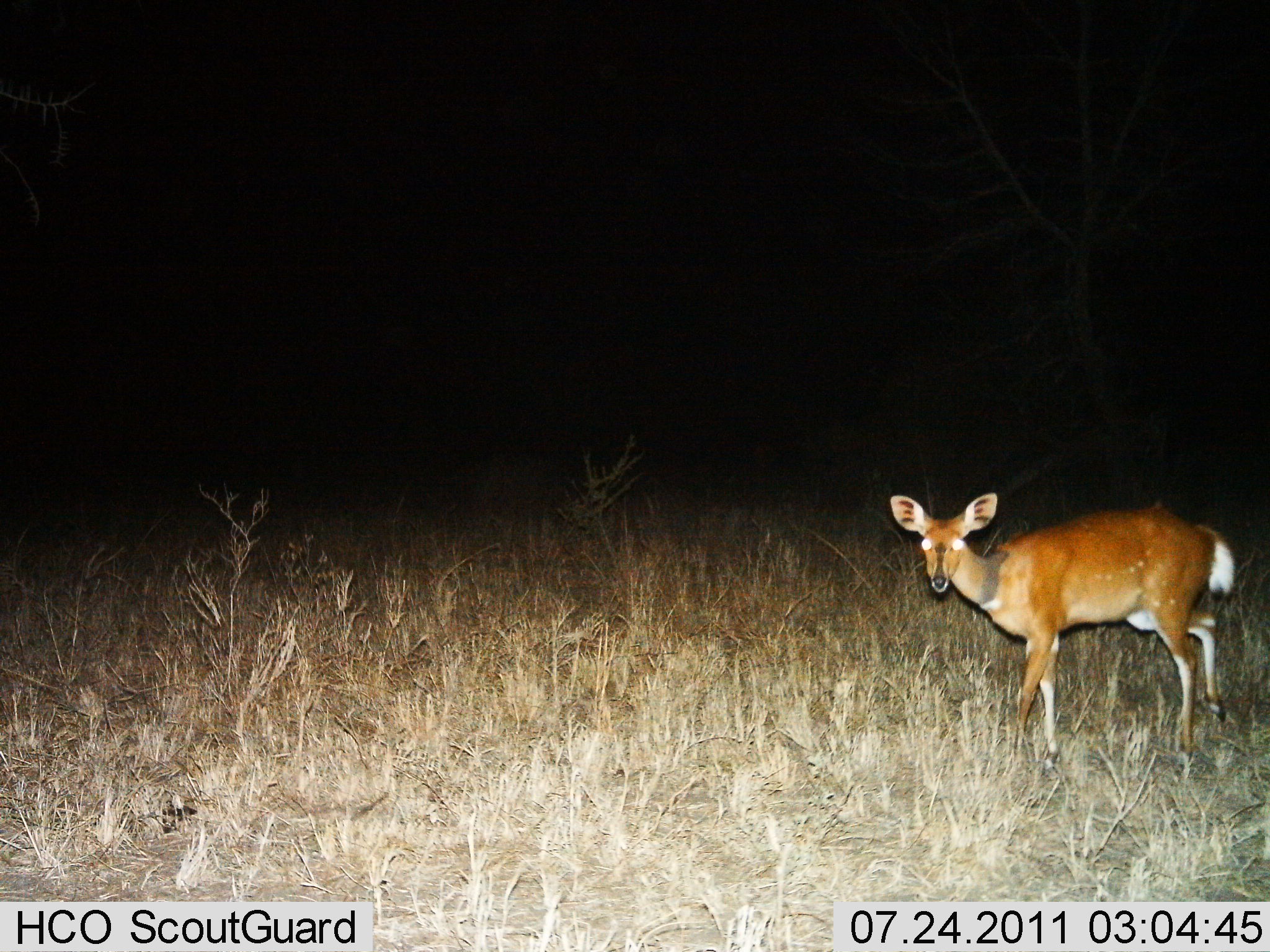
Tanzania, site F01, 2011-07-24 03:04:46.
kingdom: Animalia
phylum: Chordata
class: Mammalia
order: Artiodactyla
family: Bovidae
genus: Redunca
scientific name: Redunca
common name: reedbuck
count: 1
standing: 90%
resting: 0%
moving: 10%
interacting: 0%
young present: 0%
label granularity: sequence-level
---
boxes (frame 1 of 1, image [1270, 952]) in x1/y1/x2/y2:
animal: 888/492/1237/778